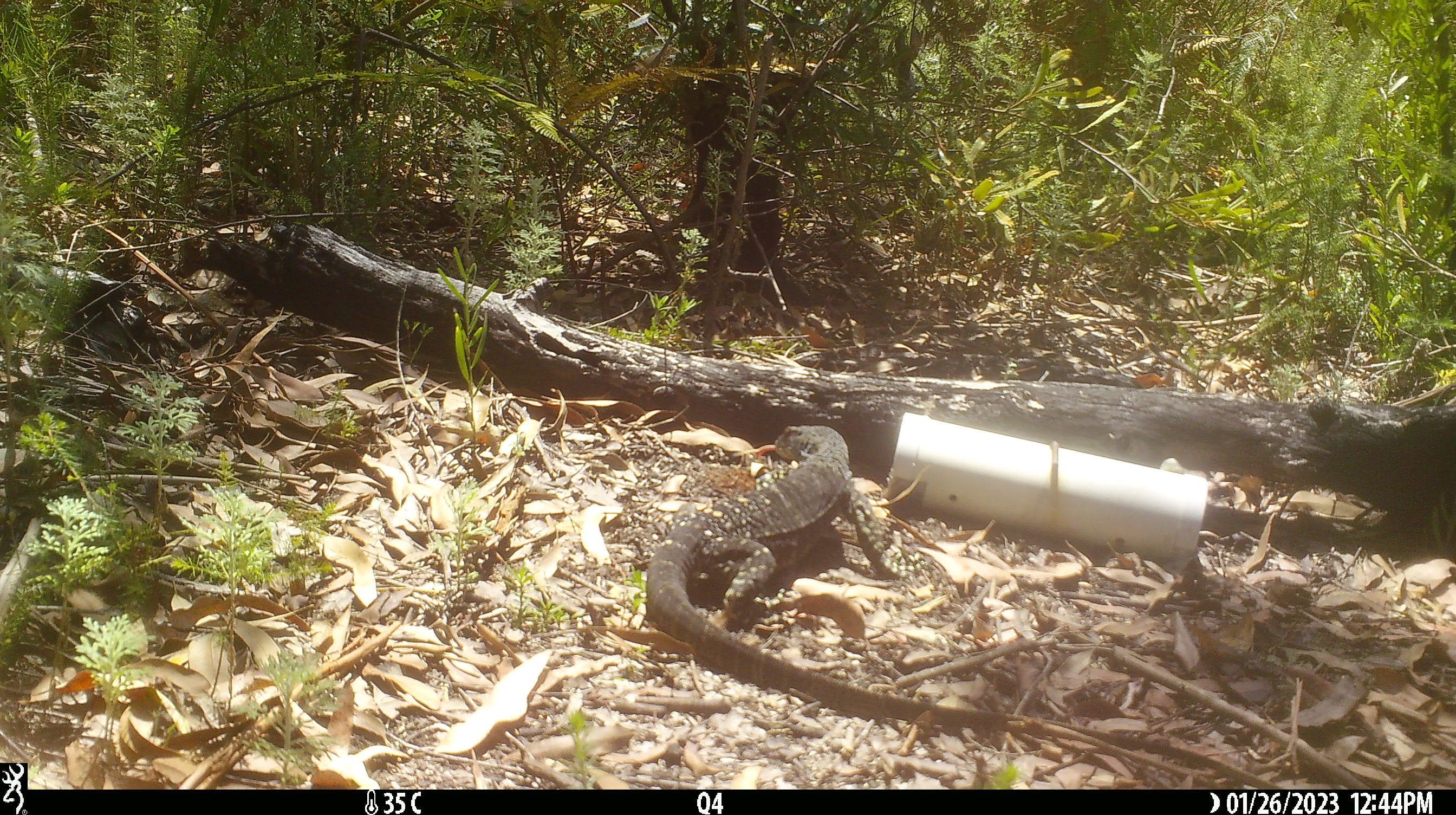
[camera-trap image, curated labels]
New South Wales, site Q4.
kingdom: Animalia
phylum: Chordata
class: Reptilia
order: Squamata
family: Varanidae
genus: Varanus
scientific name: Varanus varius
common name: lace monitor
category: goanna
Goanna (lace monitor) (Varanus varius).